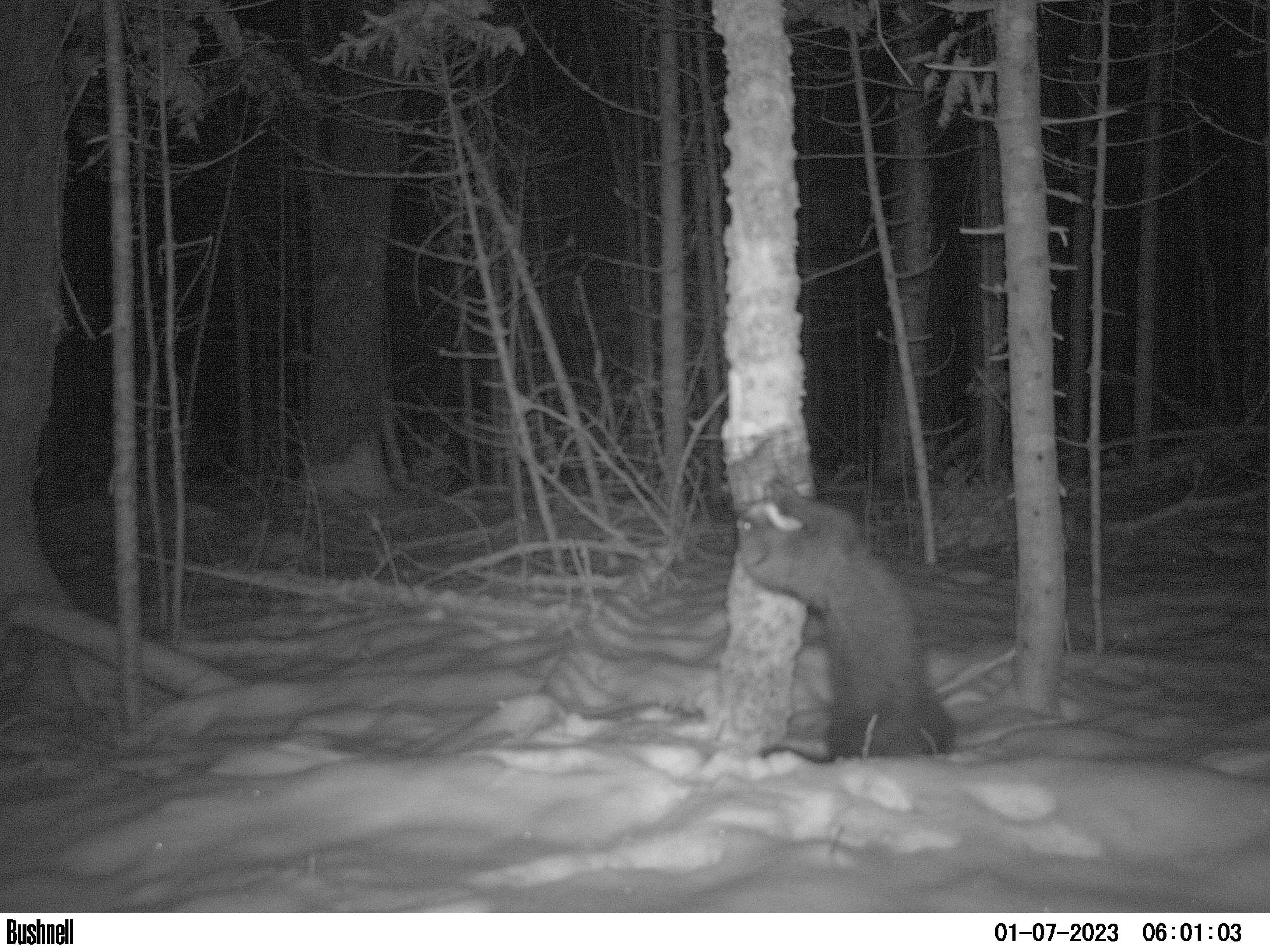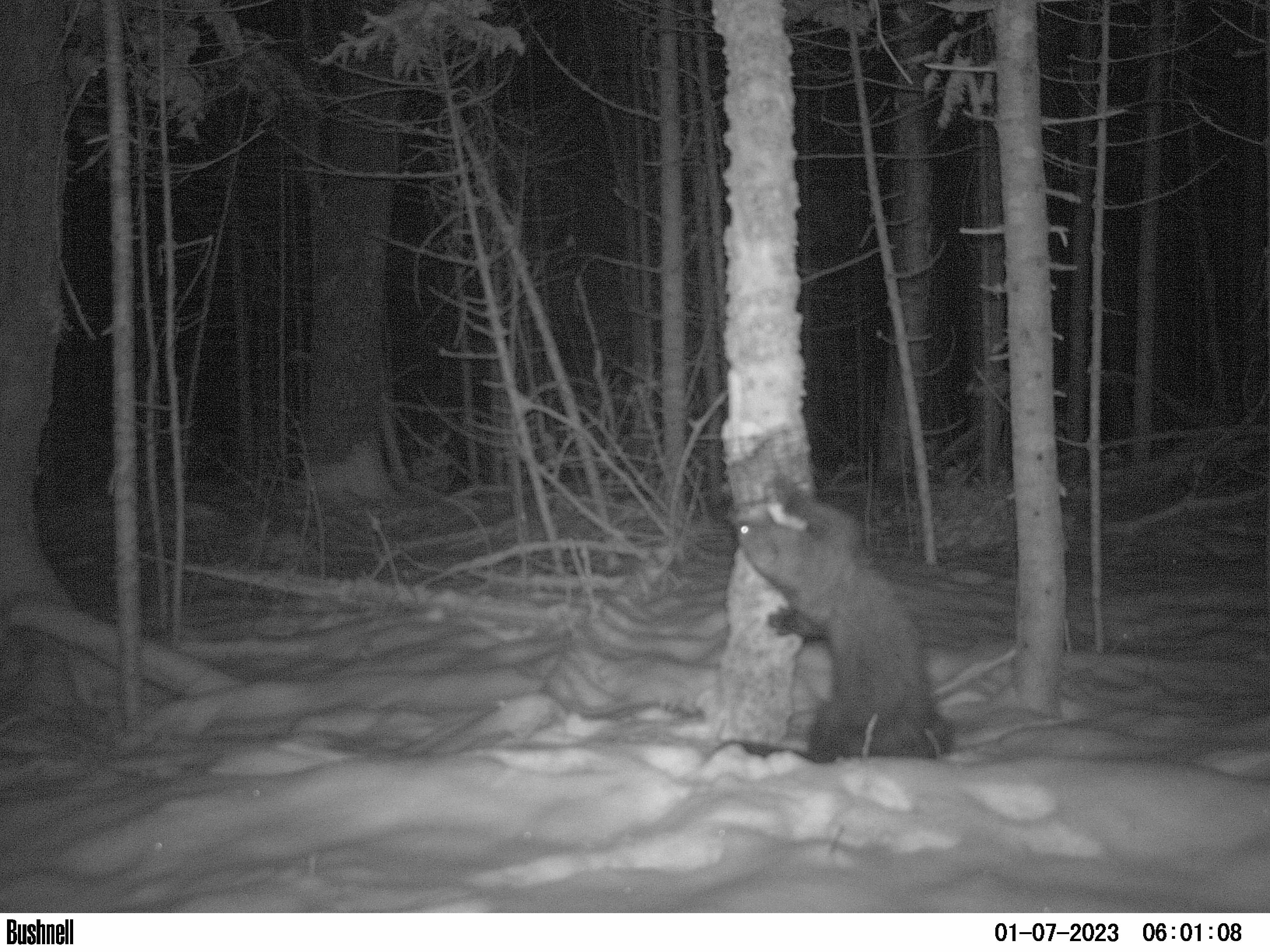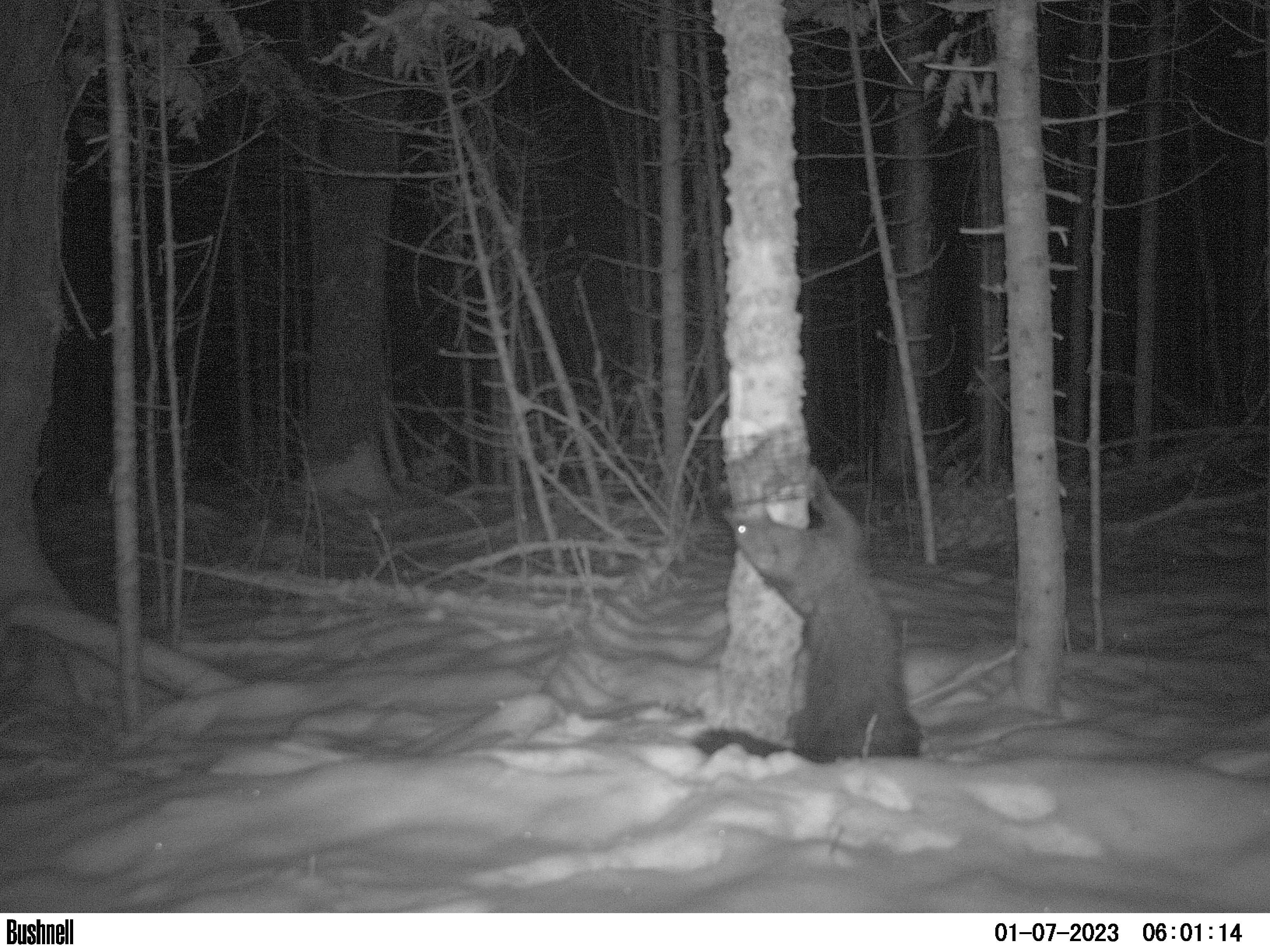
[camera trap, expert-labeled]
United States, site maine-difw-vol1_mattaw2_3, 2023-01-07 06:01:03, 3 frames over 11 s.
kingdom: Animalia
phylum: Chordata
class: Mammalia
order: Carnivora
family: Mustelidae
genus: Pekania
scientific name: Pekania pennanti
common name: fisher